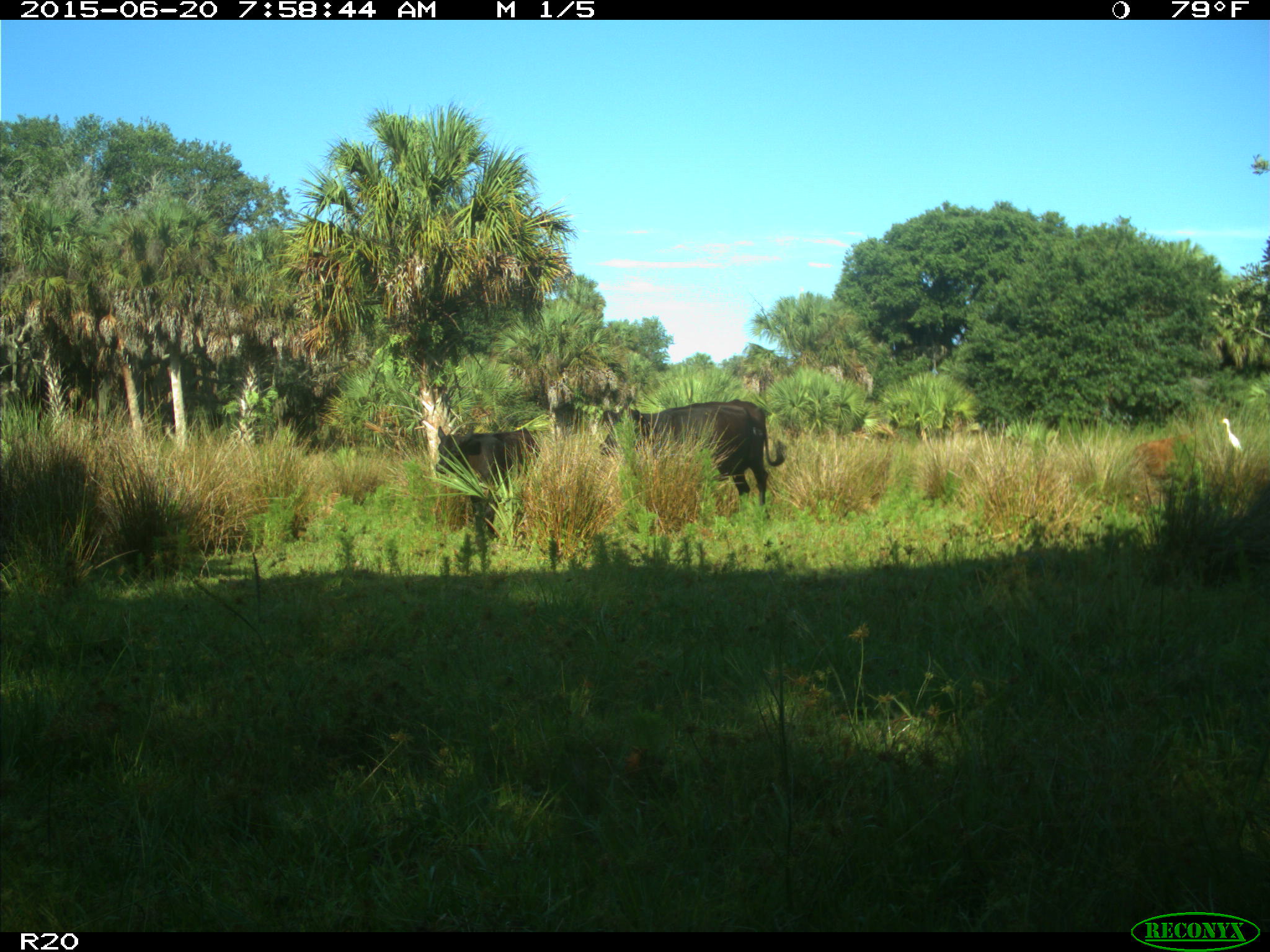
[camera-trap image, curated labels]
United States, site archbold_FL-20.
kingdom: Animalia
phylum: Chordata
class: Mammalia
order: Artiodactyla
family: Bovidae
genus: Bos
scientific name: Bos taurus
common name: domestic cow